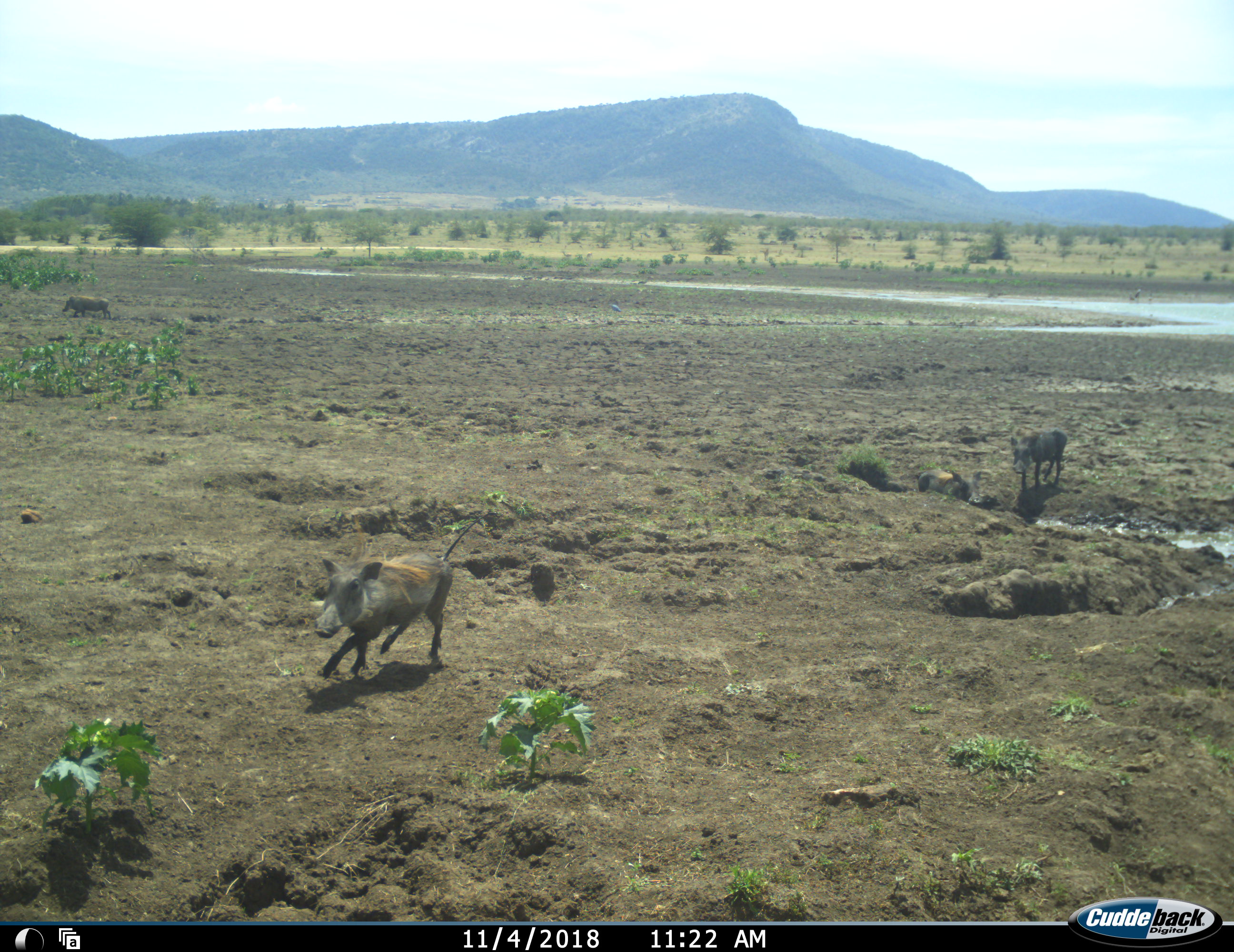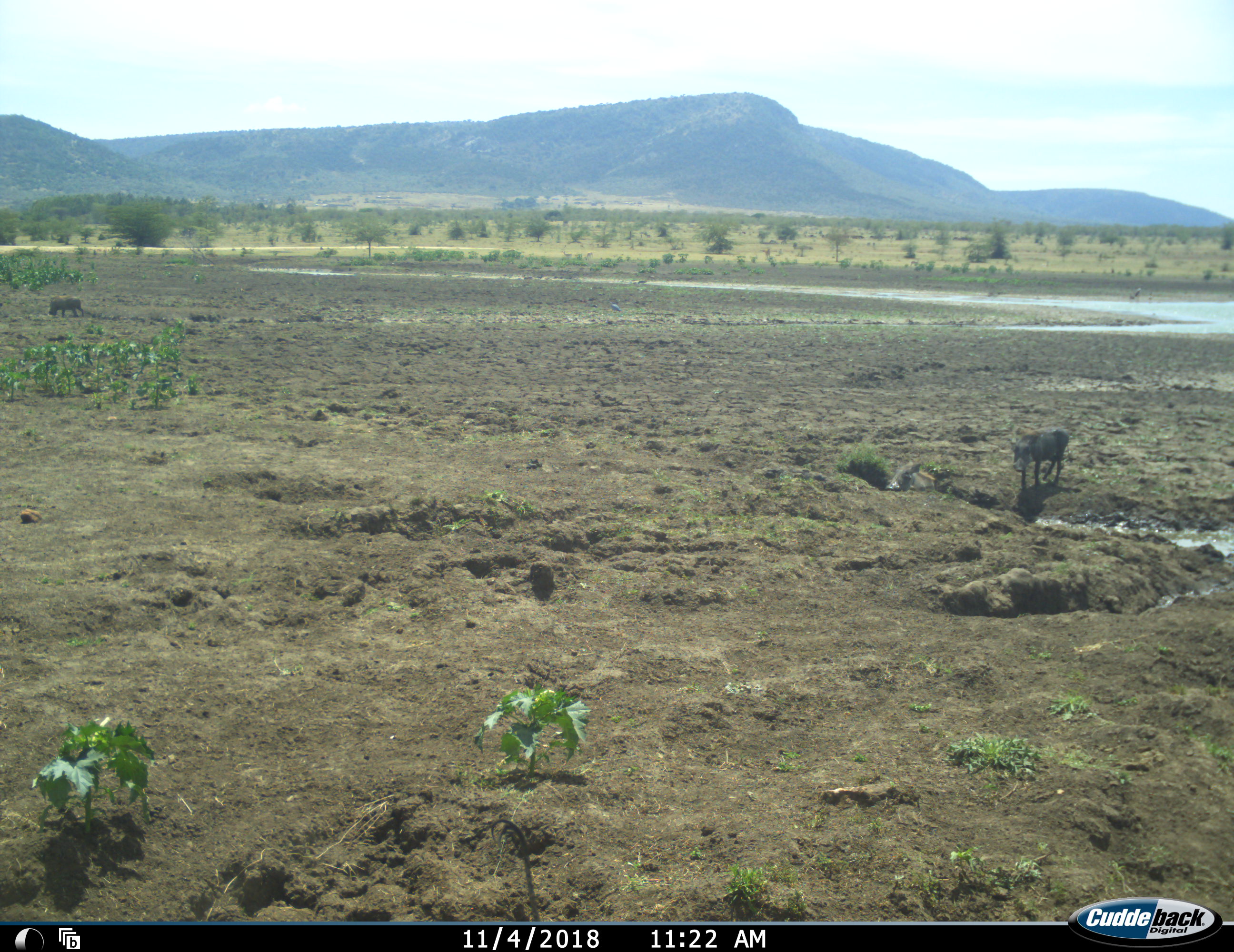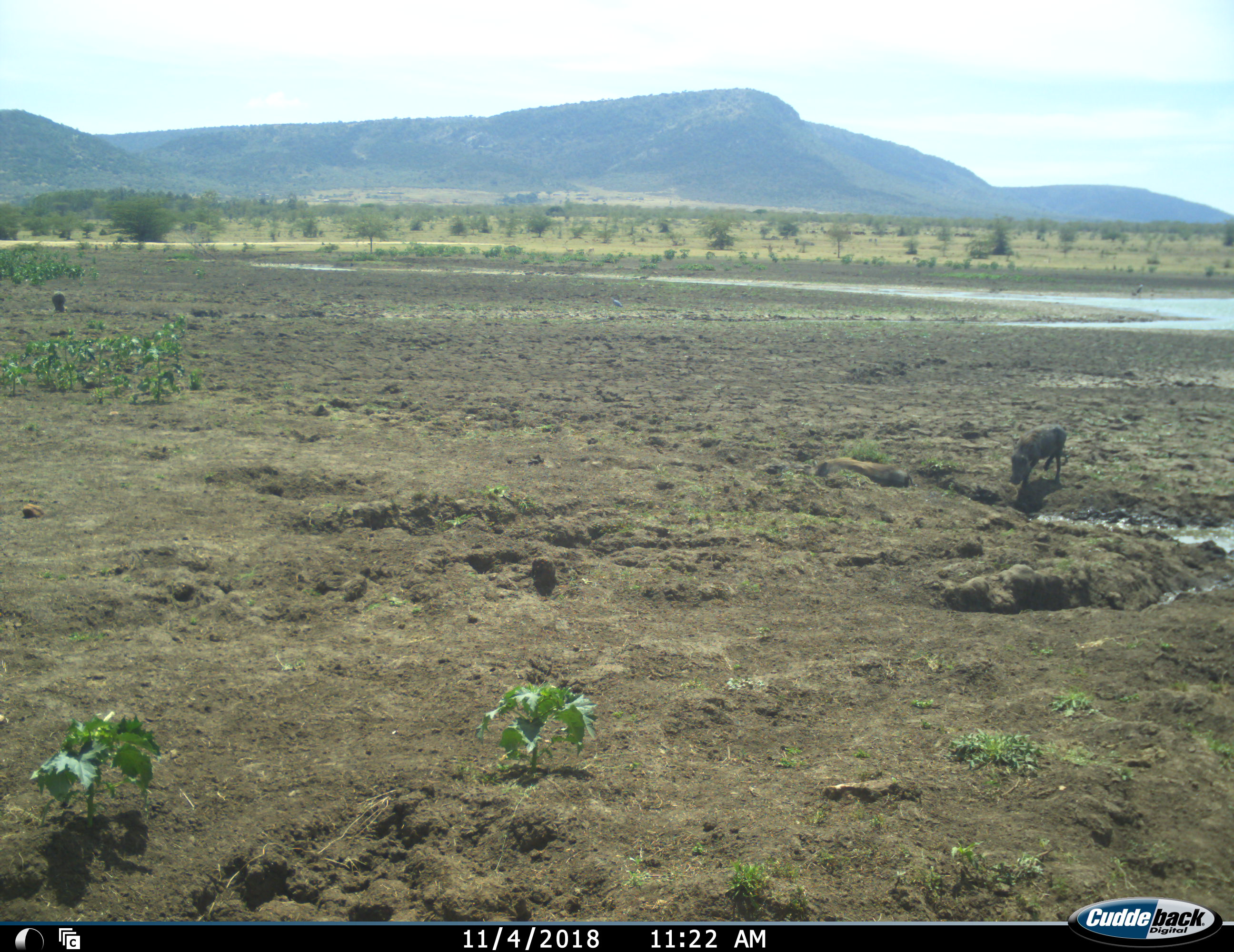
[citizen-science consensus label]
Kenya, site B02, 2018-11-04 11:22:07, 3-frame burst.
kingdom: Animalia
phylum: Chordata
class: Mammalia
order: Artiodactyla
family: Suidae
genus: Phacochoerus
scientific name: Phacochoerus africanus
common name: warthog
Warthog (Phacochoerus africanus), count 4. Behavior (volunteer vote fractions): standing 44%, resting 0%, moving 100%, interacting 33%. Young present (vote fraction): 11%. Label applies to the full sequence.